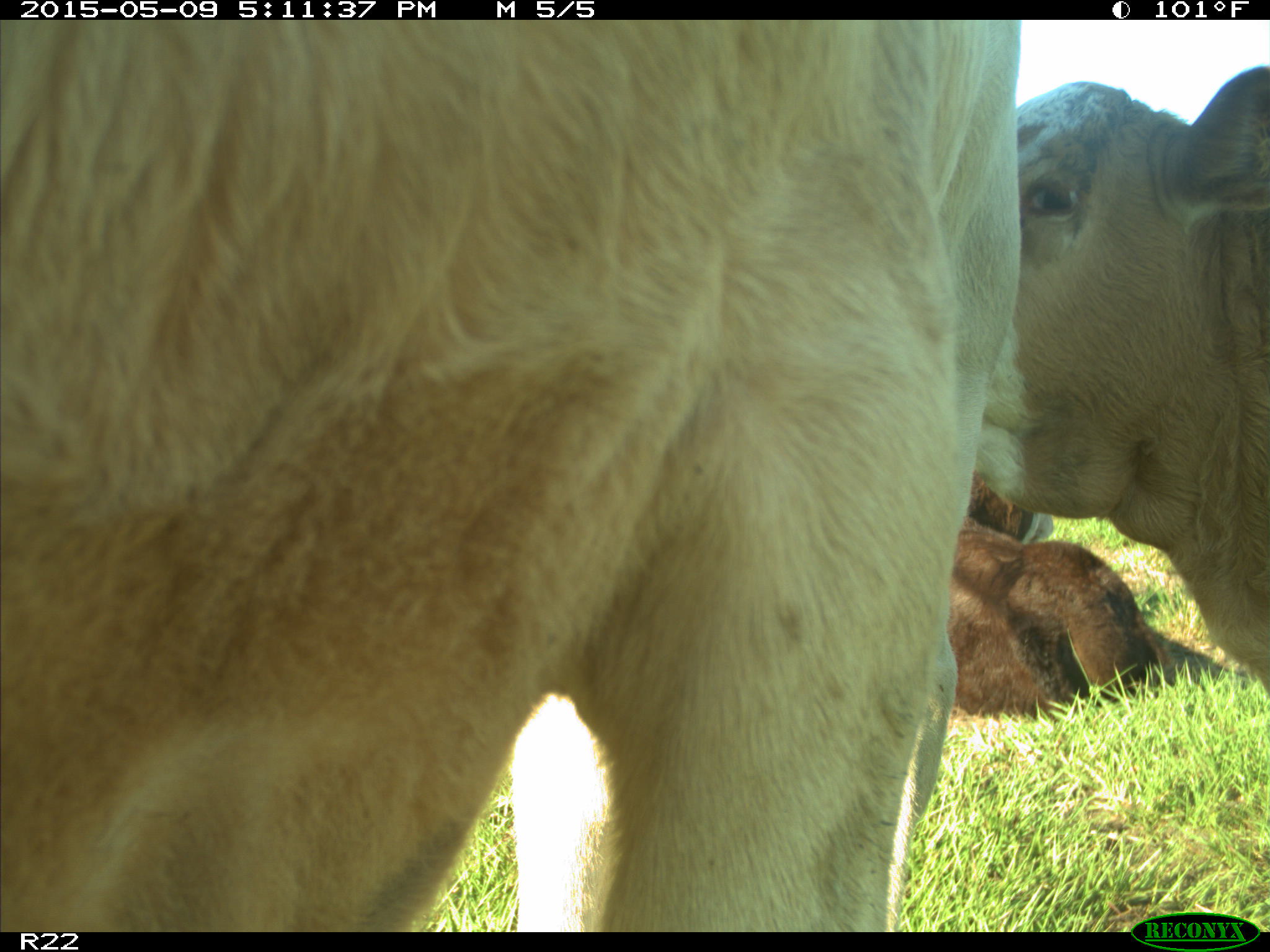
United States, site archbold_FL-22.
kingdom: Animalia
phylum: Chordata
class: Mammalia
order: Artiodactyla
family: Bovidae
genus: Bos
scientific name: Bos taurus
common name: domestic cow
Bos taurus (domestic cow).